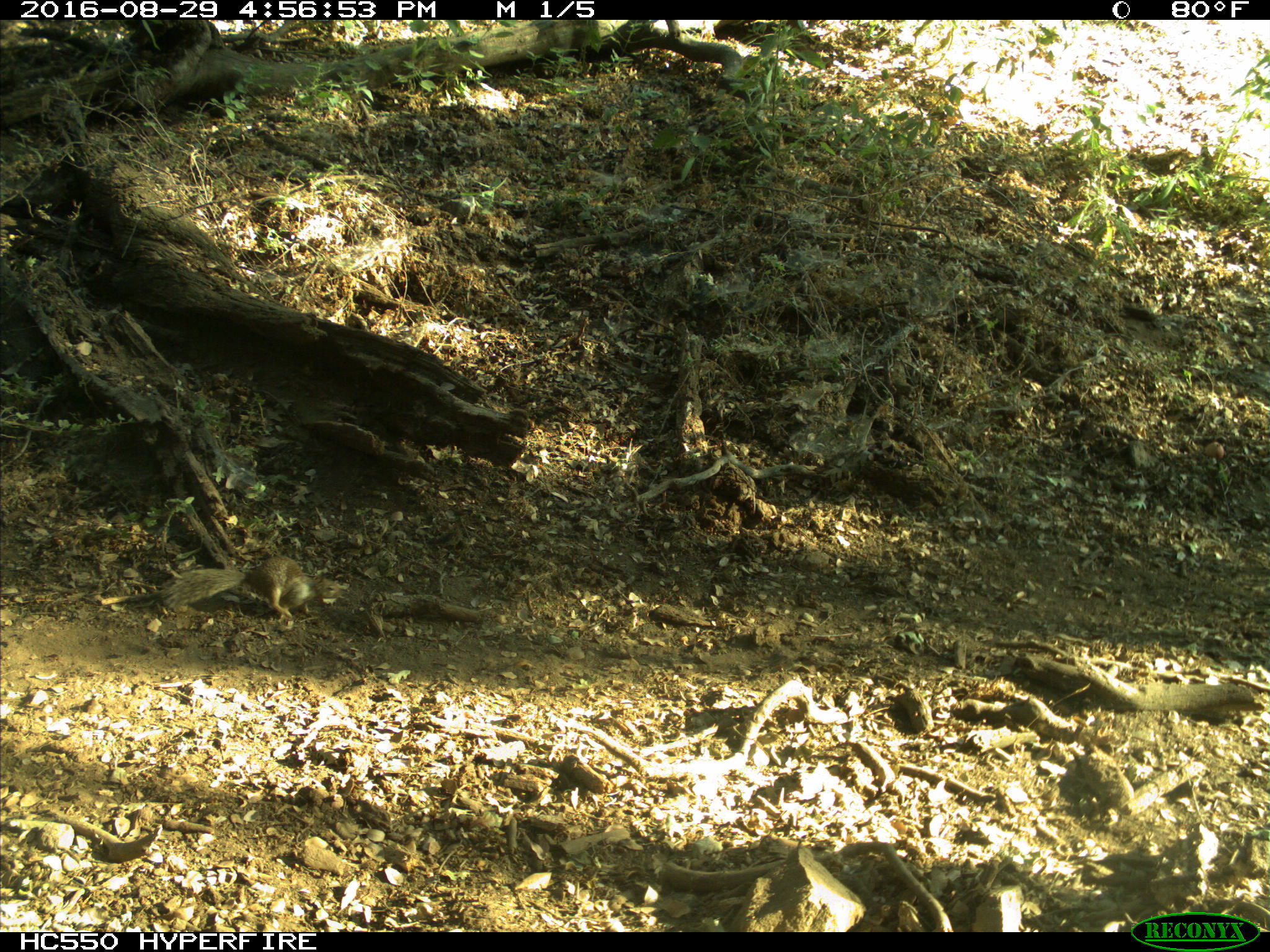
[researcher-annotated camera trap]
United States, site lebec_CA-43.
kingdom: Animalia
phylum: Chordata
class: Mammalia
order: Rodentia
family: Sciuridae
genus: Otospermophilus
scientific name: Otospermophilus beecheyi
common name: california ground squirrel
Otospermophilus beecheyi (california ground squirrel).